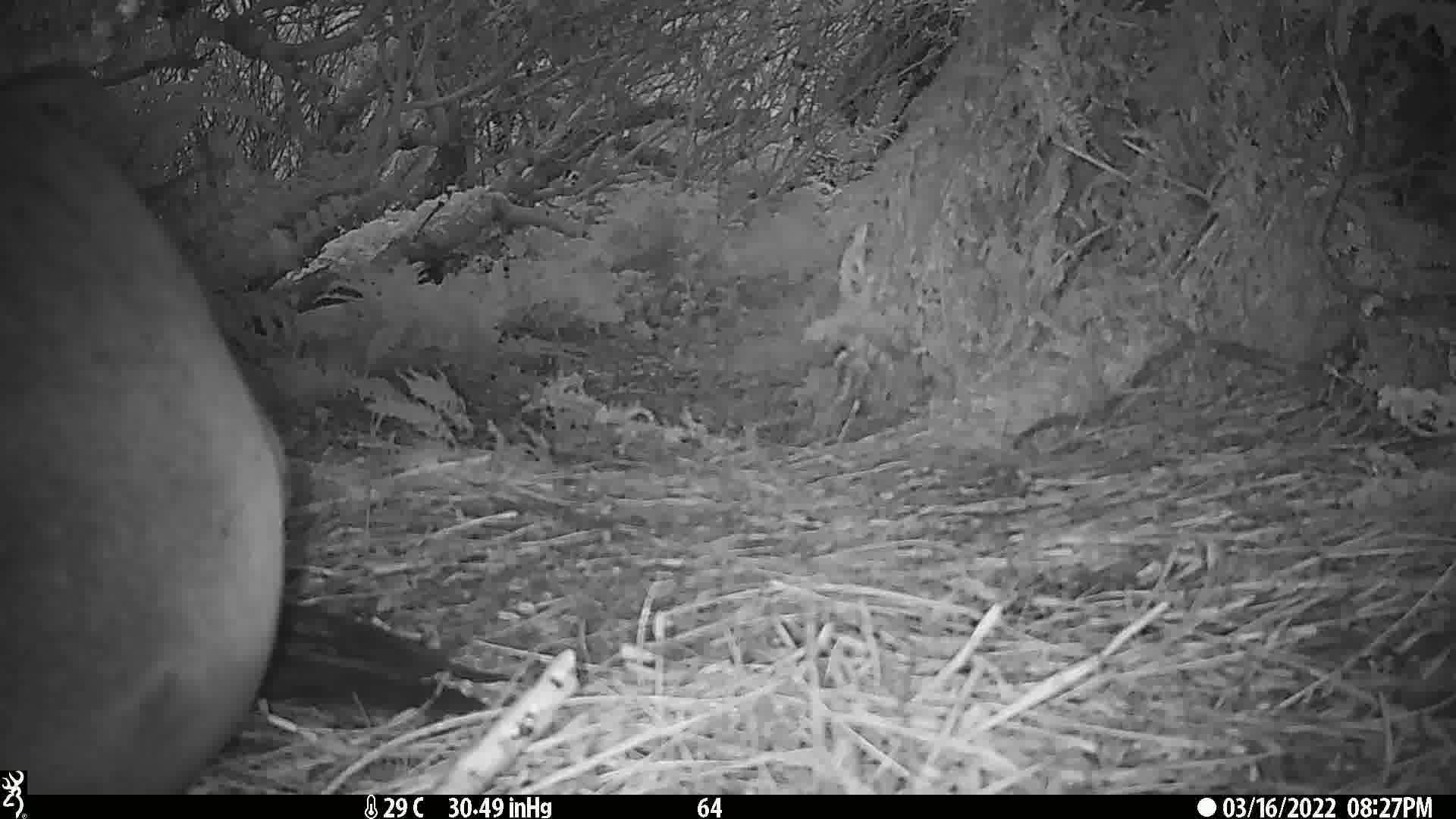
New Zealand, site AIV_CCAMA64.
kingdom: Animalia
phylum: Chordata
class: Mammalia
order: Carnivora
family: Otariidae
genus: Phocarctos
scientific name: Phocarctos hookeri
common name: new zealand sea lion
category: sealion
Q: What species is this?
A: Sealion (new zealand sea lion) (Phocarctos hookeri).